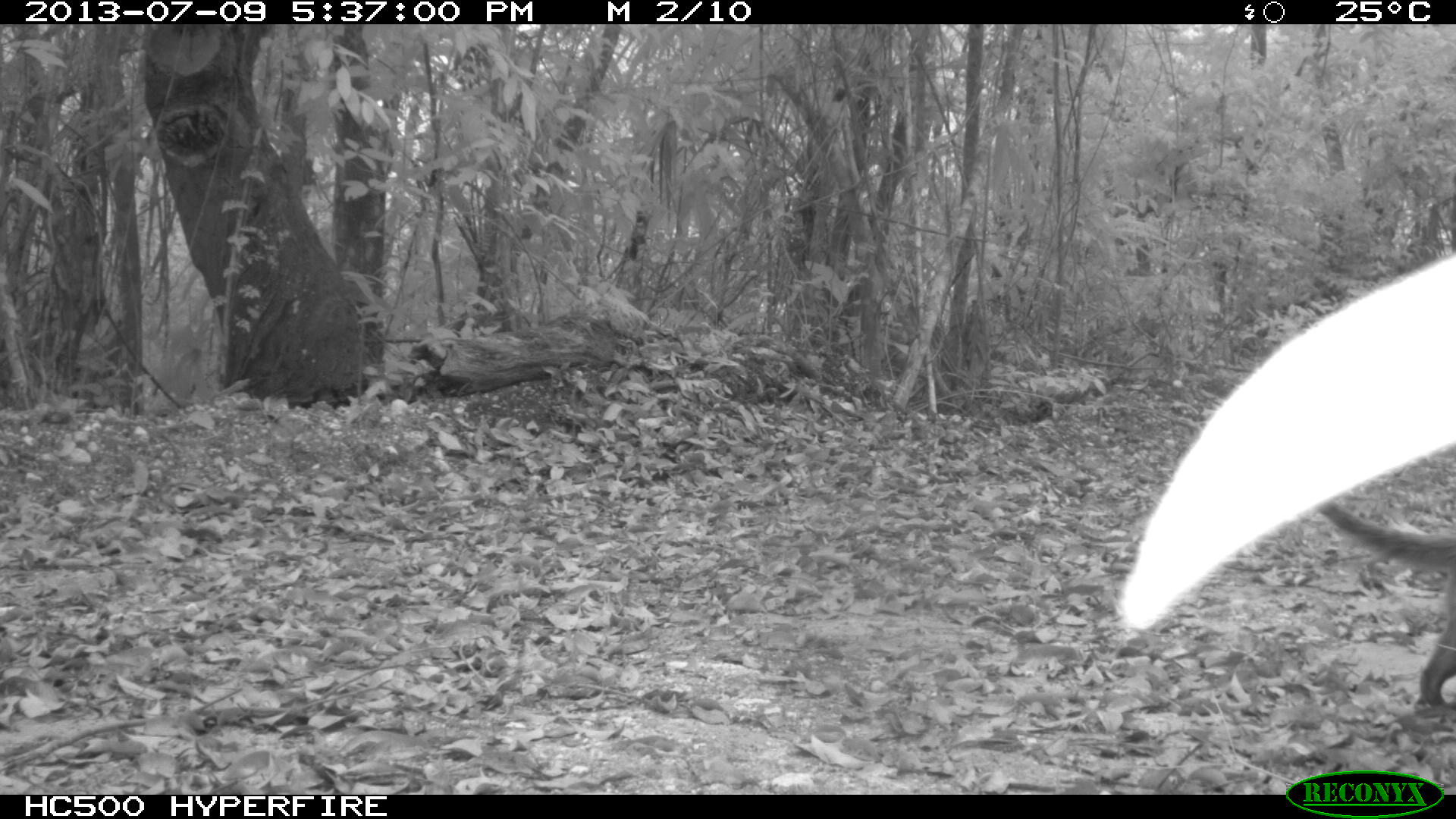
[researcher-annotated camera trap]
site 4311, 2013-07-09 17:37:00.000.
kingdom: Animalia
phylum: Chordata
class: Mammalia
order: Carnivora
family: Procyonidae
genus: Nasua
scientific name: Nasua narica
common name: white-nosed coati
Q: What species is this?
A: Nasua narica (white-nosed coati).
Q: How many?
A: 1.